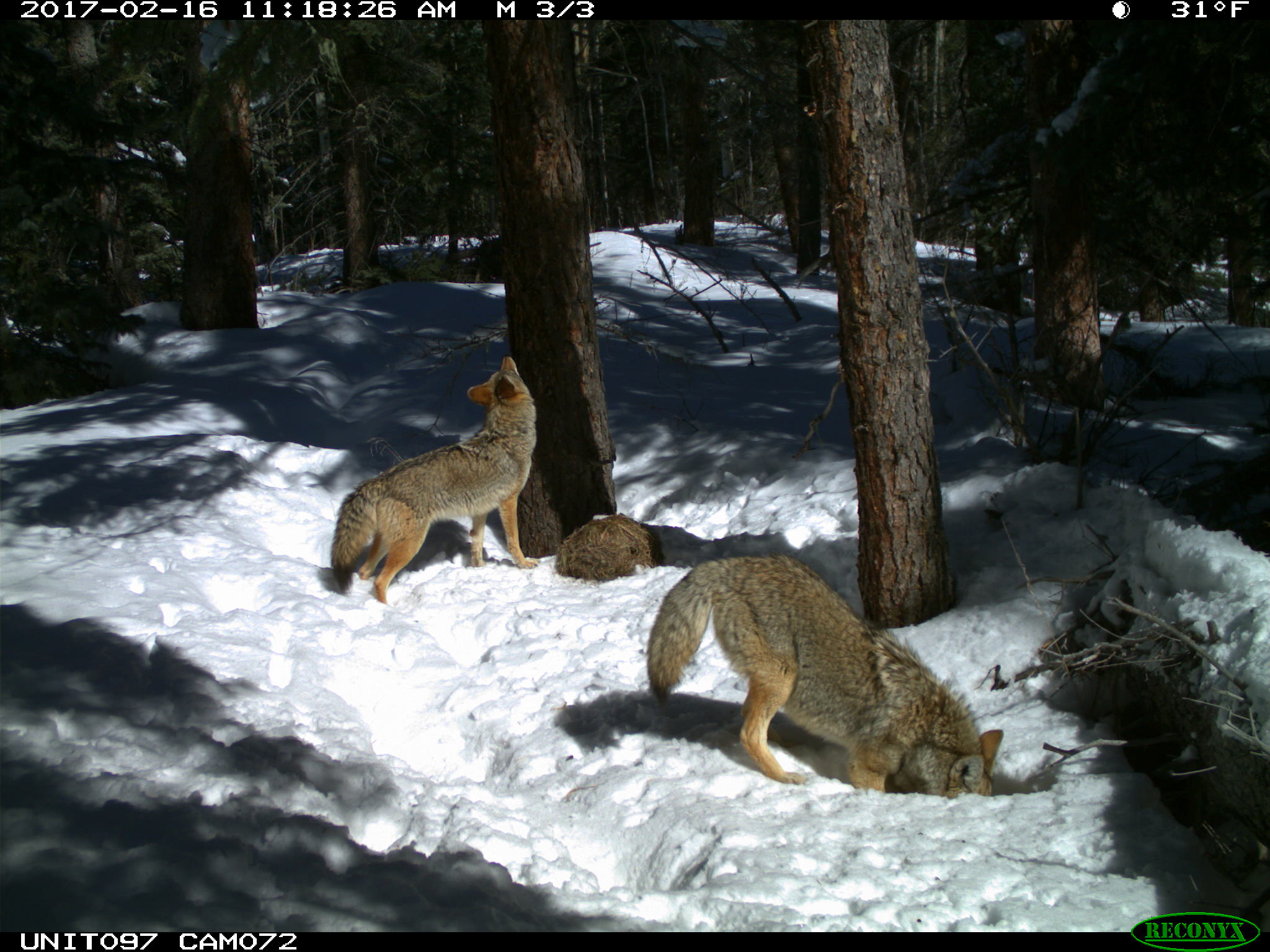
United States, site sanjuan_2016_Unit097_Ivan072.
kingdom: Animalia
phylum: Chordata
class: Mammalia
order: Carnivora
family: Canidae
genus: Canis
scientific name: Canis latrans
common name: coyote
Canis latrans (coyote).